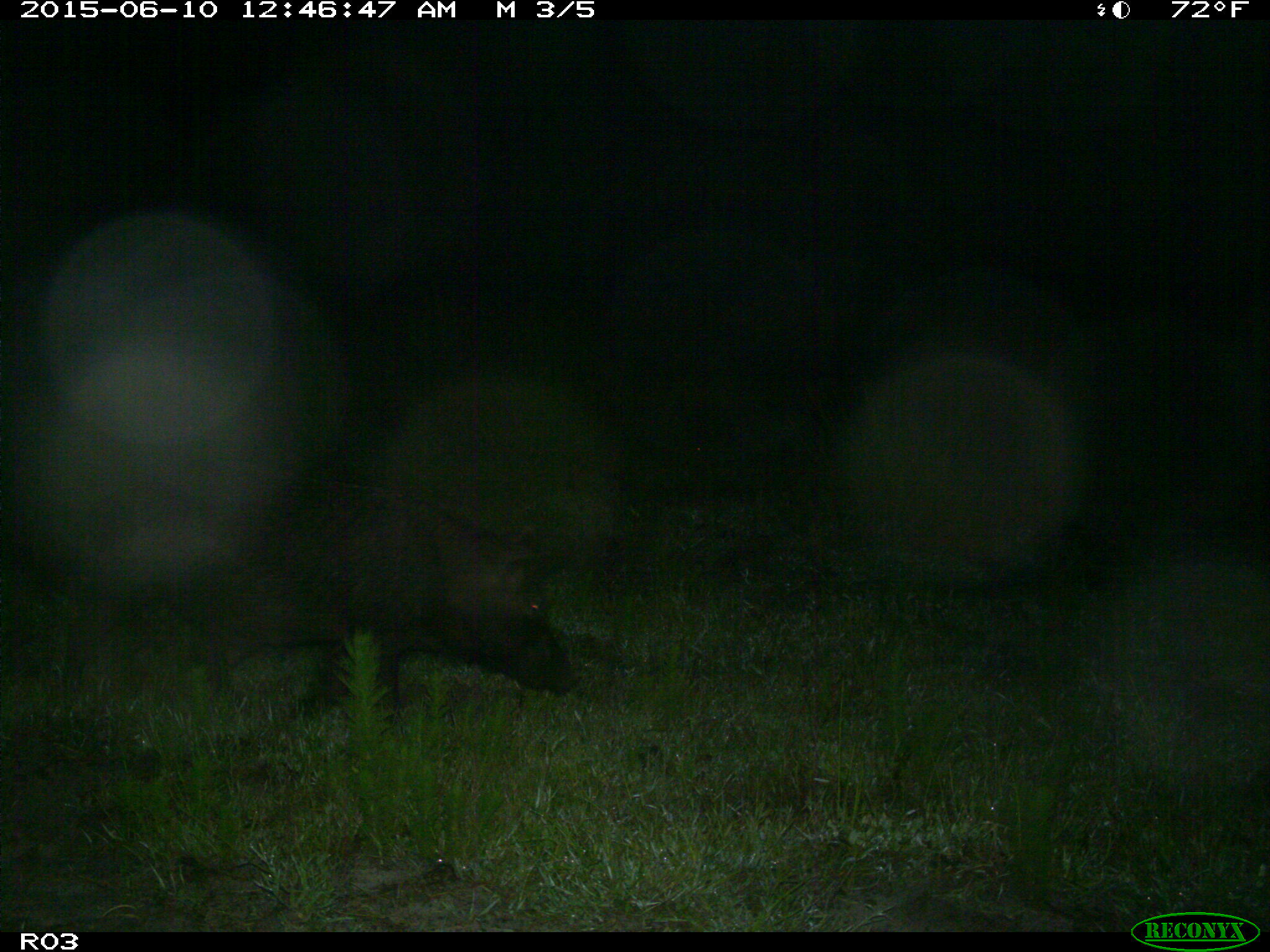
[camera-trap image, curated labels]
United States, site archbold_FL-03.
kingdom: Animalia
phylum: Chordata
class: Mammalia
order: Artiodactyla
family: Suidae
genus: Sus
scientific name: Sus scrofa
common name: wild boar